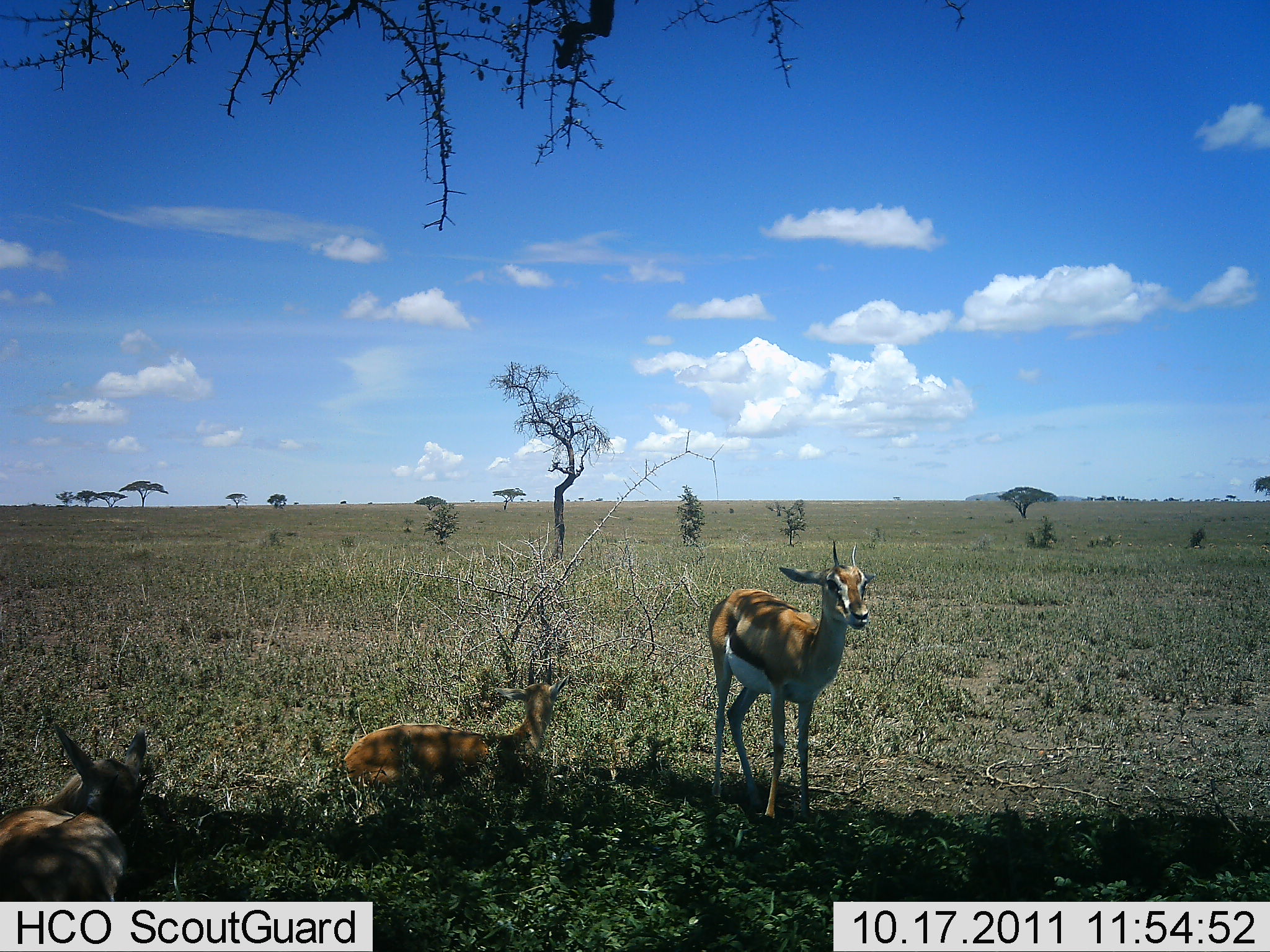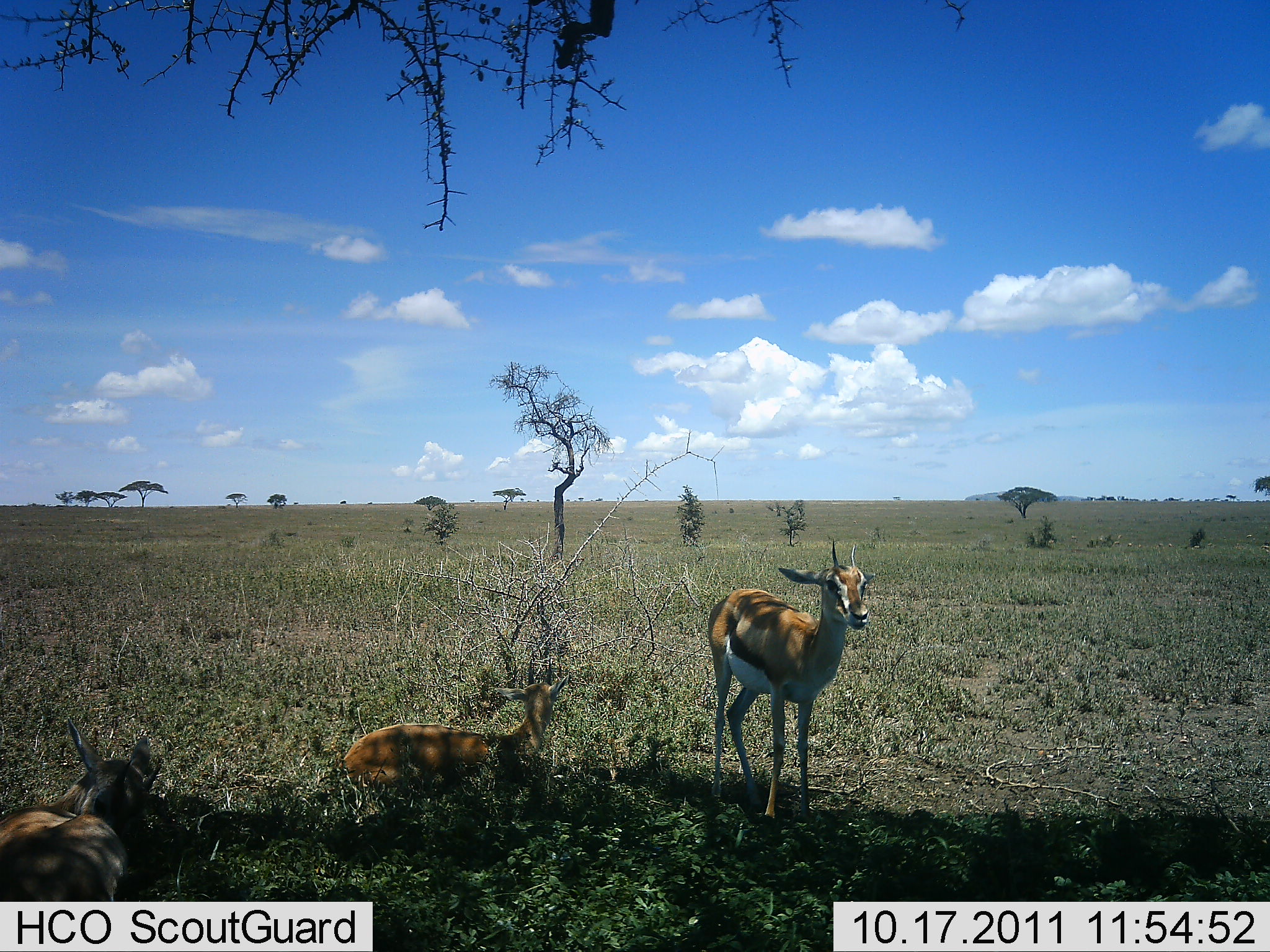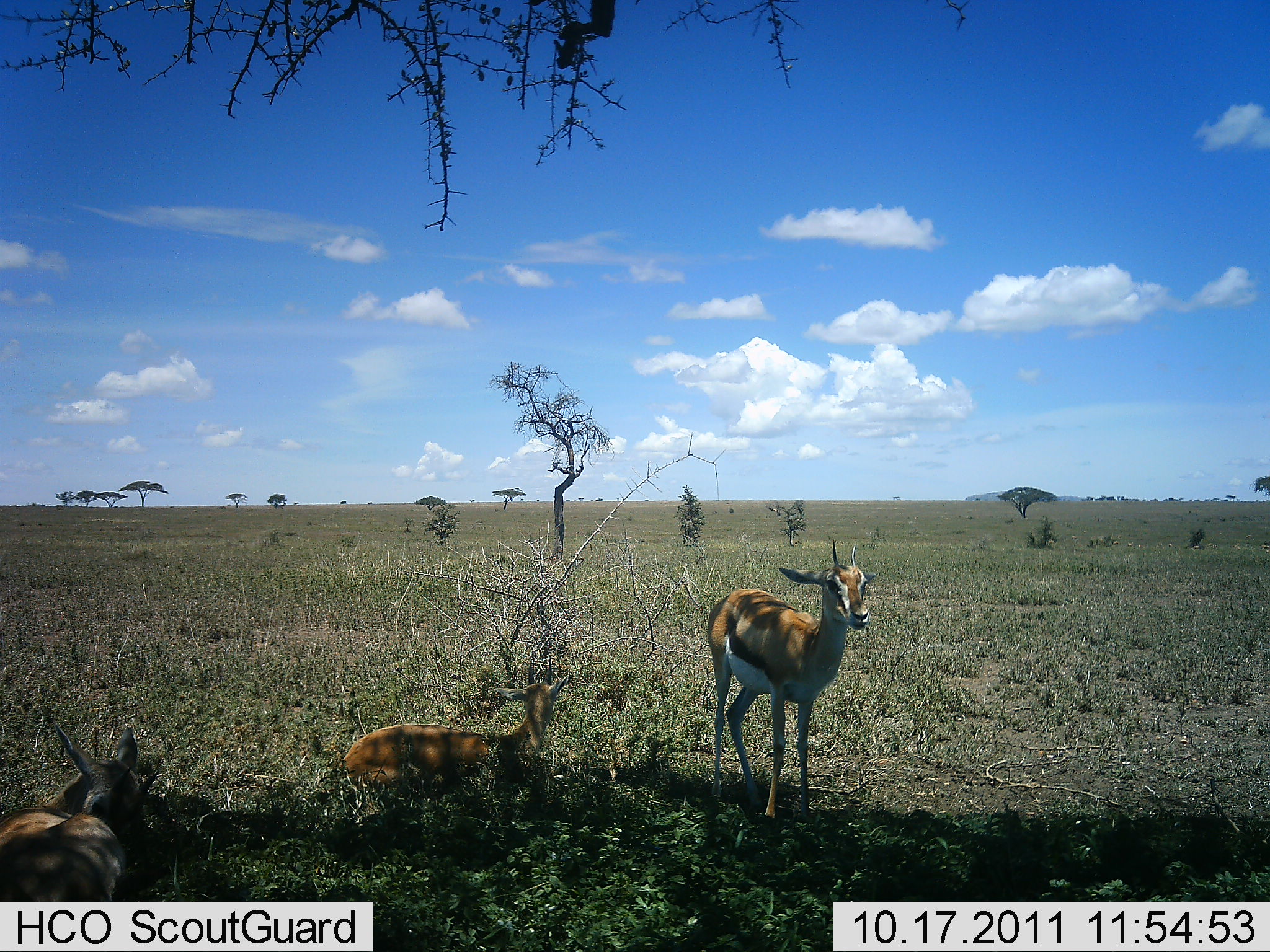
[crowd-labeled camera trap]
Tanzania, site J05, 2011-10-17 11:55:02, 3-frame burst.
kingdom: Animalia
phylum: Chordata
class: Mammalia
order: Artiodactyla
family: Bovidae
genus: Eudorcas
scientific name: Eudorcas thomsonii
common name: thomson's gazelle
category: gazellethomsons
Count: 3.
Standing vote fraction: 67%.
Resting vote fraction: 100%.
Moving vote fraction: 0%.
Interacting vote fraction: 0%.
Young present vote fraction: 0%.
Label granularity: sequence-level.